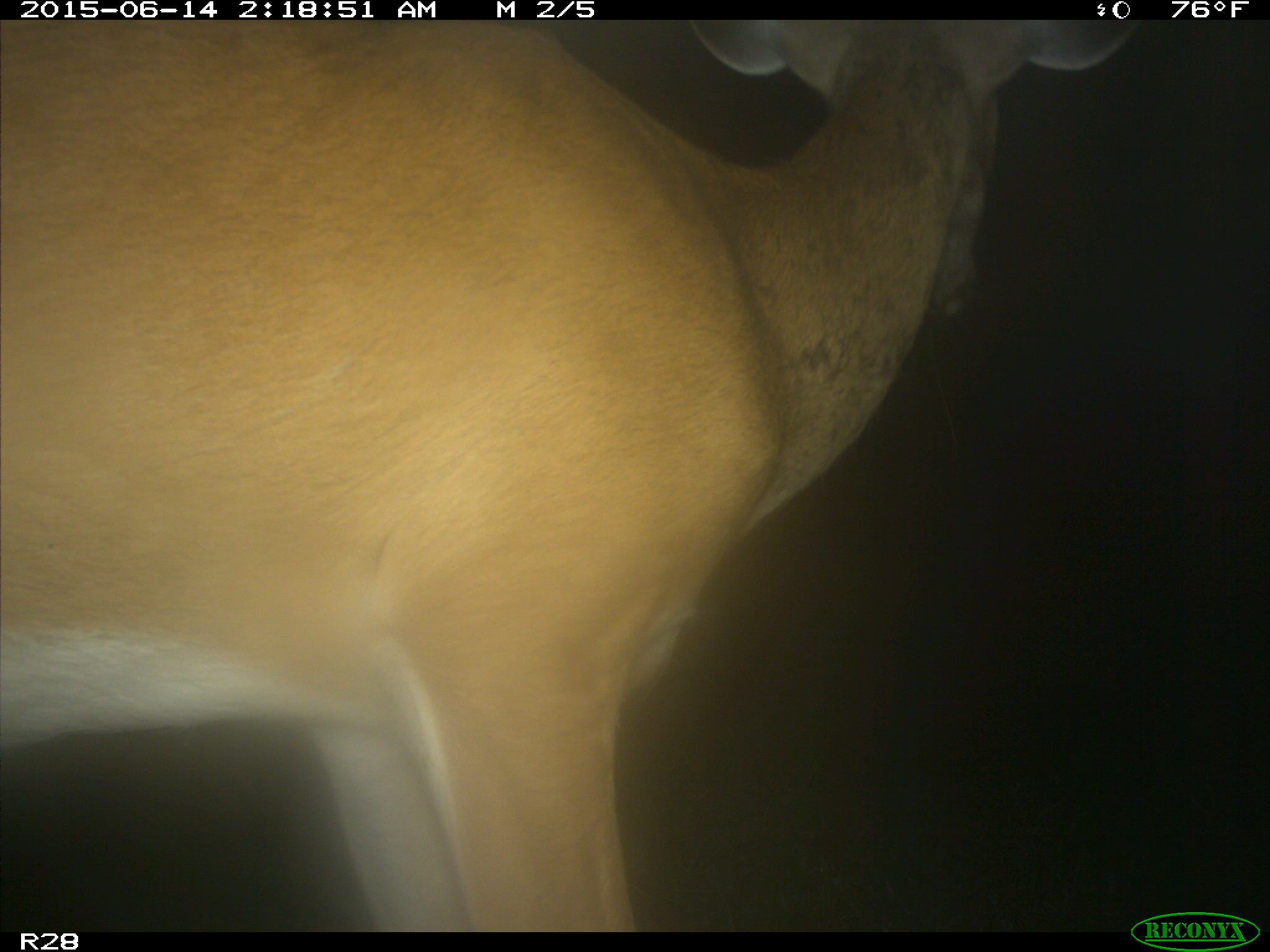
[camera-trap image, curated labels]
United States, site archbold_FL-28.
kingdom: Animalia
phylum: Chordata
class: Mammalia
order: Artiodactyla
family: Cervidae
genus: Odocoileus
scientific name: Odocoileus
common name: deer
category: unidentified deer